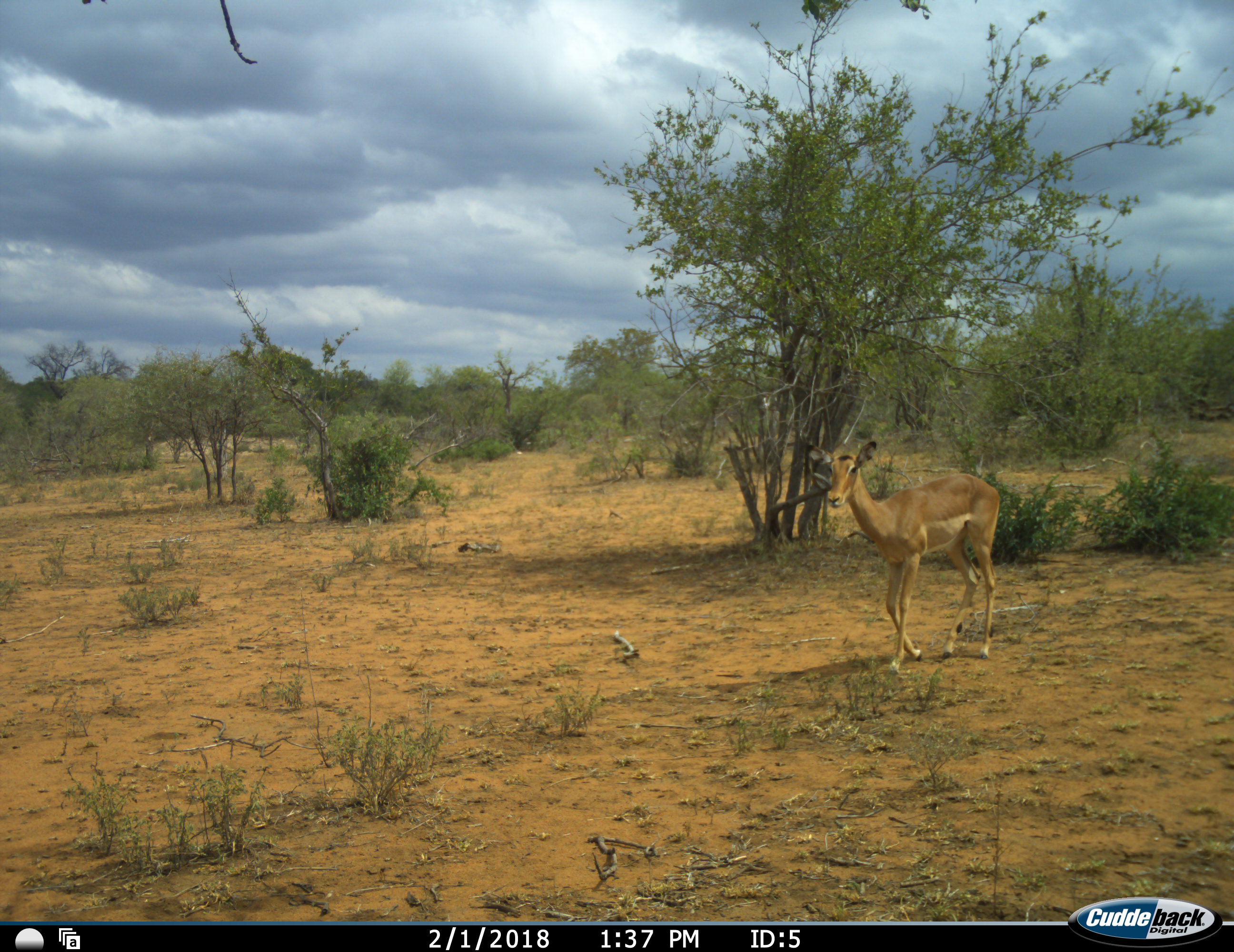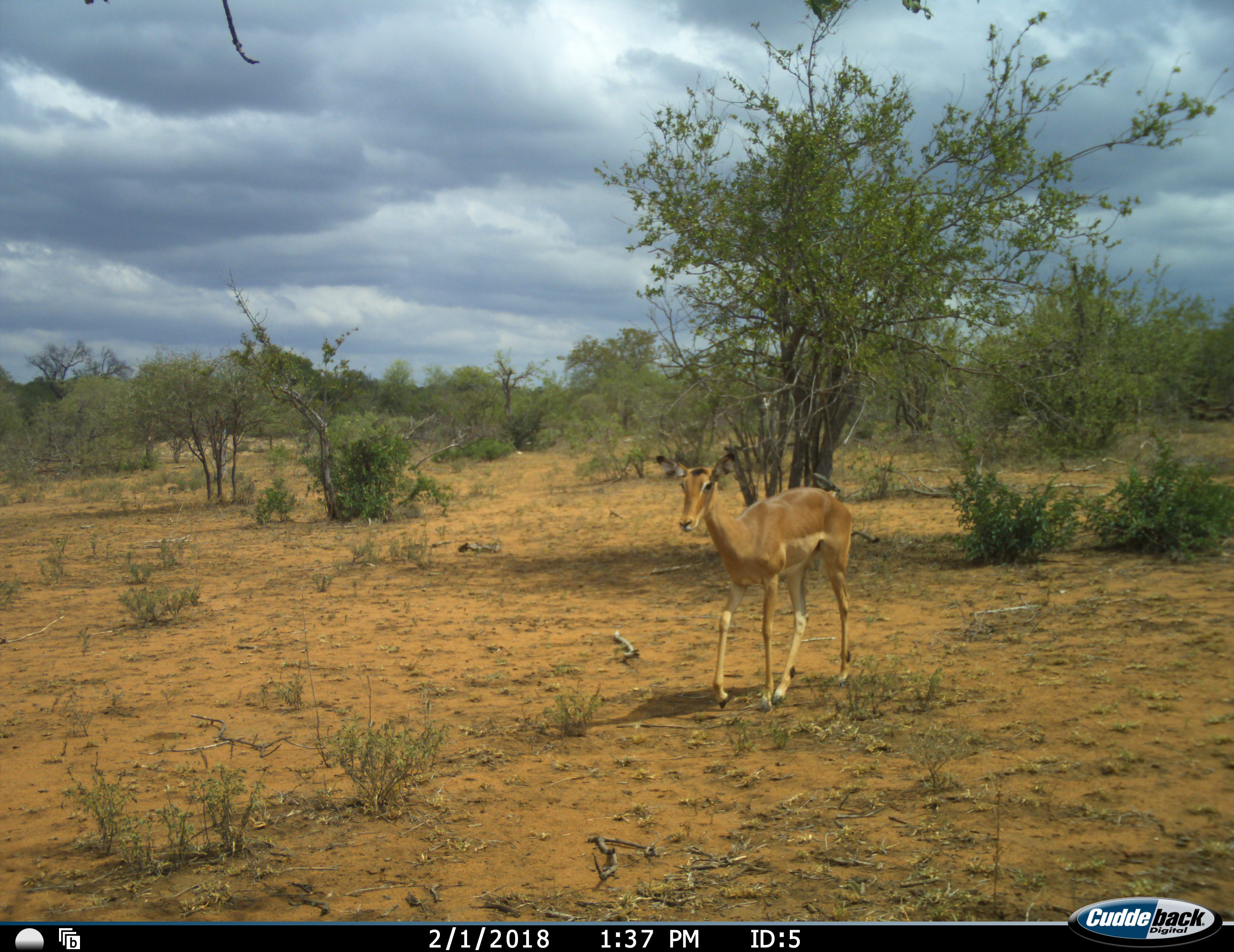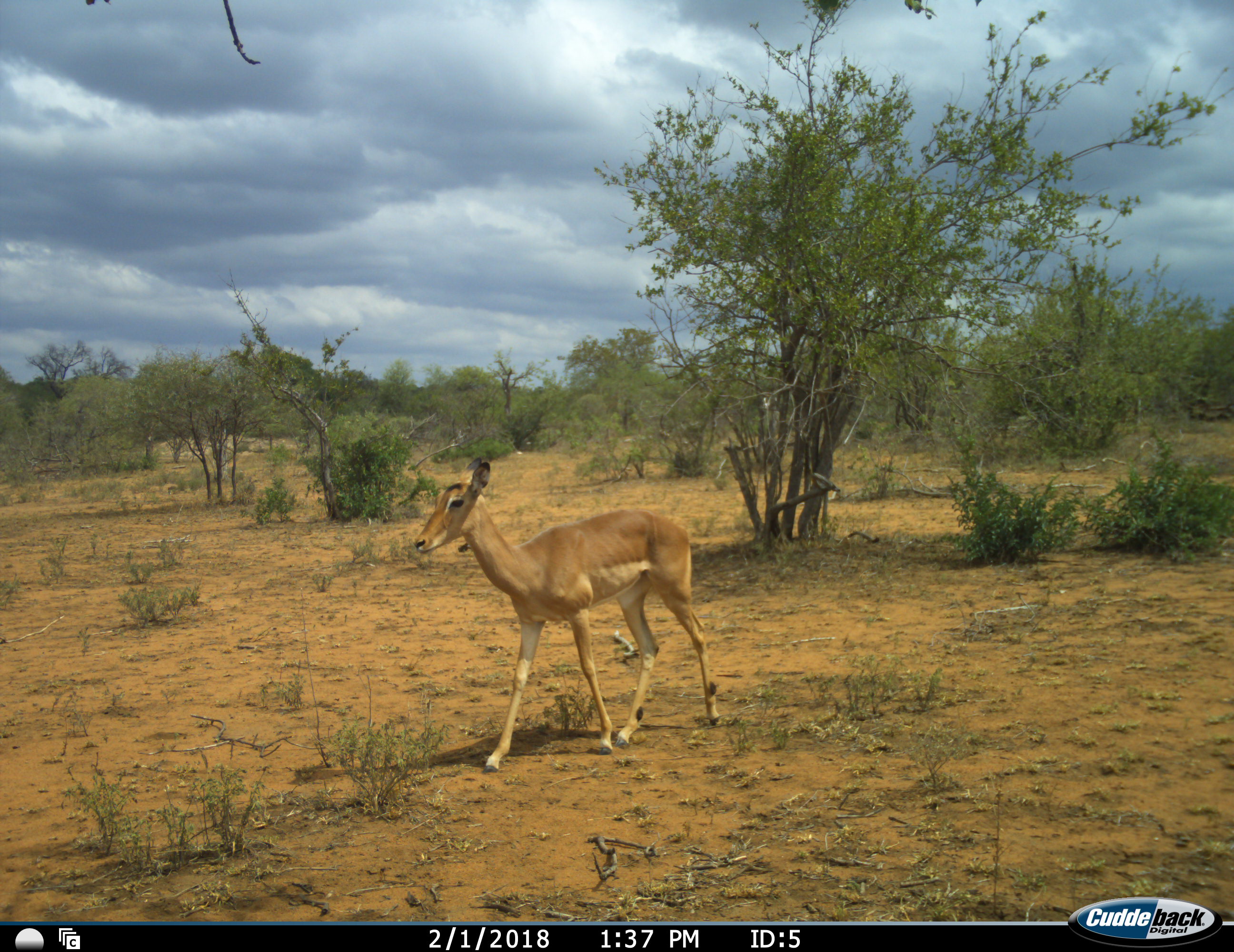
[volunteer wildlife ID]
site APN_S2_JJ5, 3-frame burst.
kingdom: Animalia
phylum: Chordata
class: Mammalia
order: Artiodactyla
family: Bovidae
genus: Aepyceros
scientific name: Aepyceros melampus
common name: impala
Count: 1.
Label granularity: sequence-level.